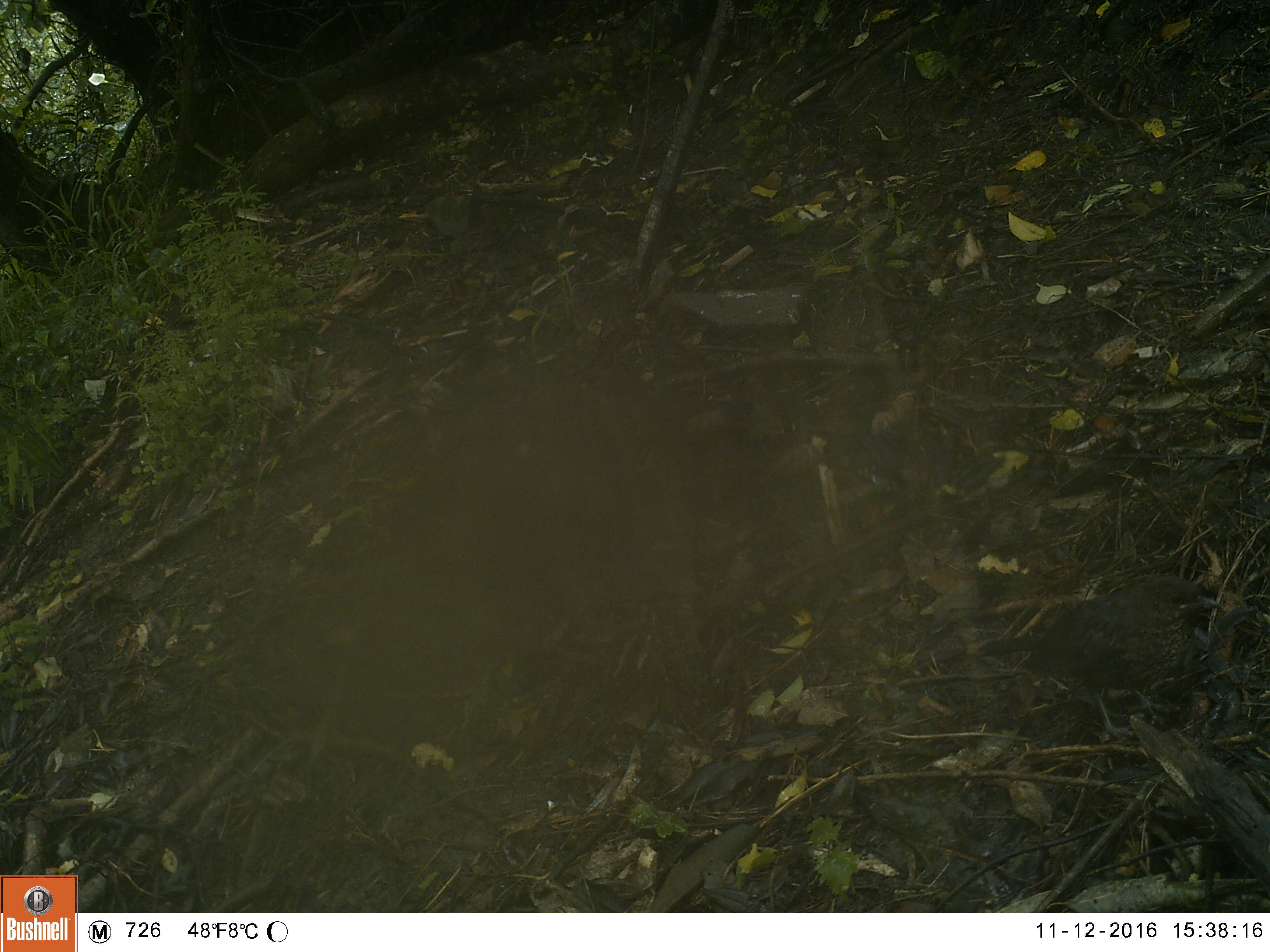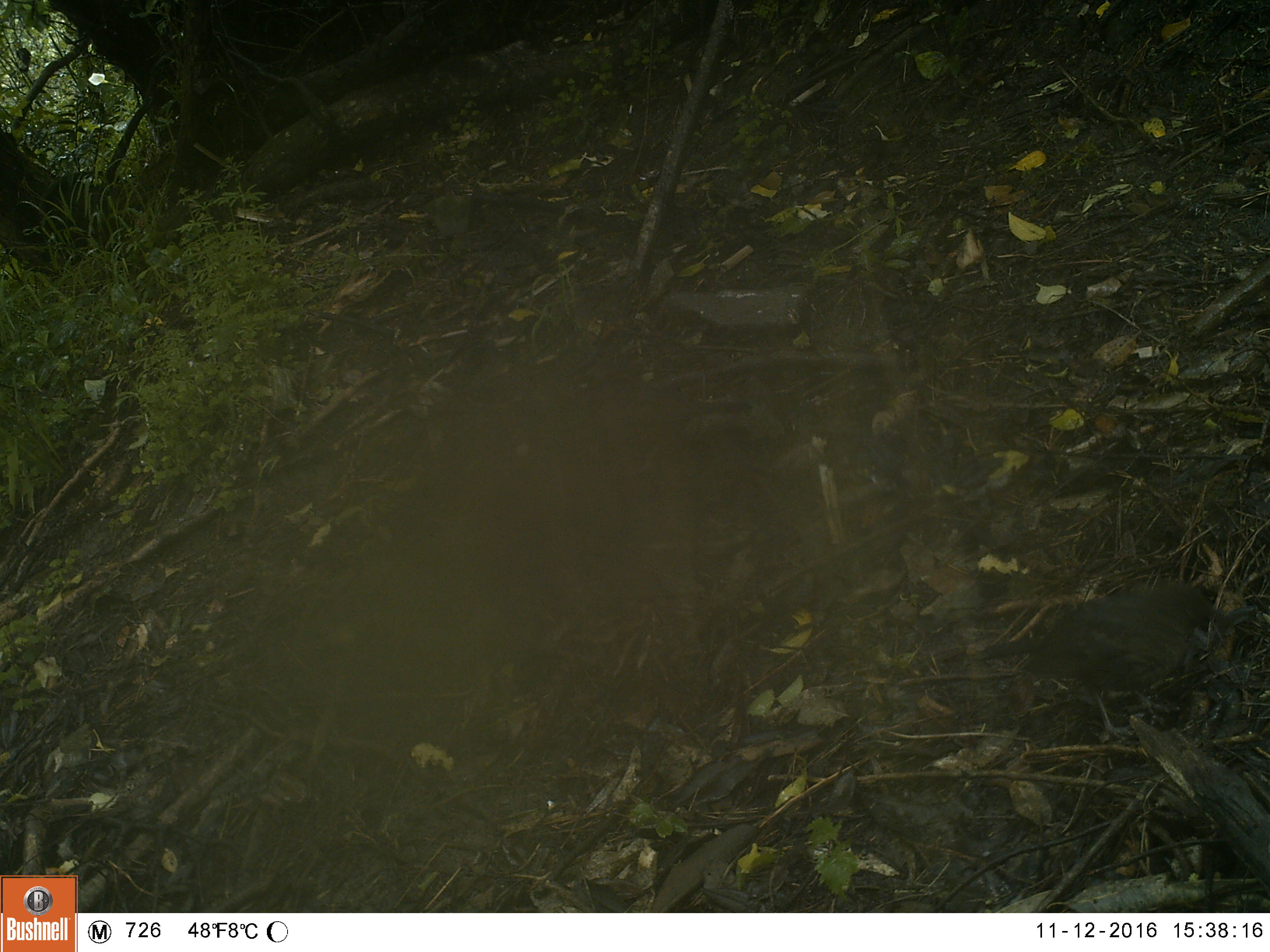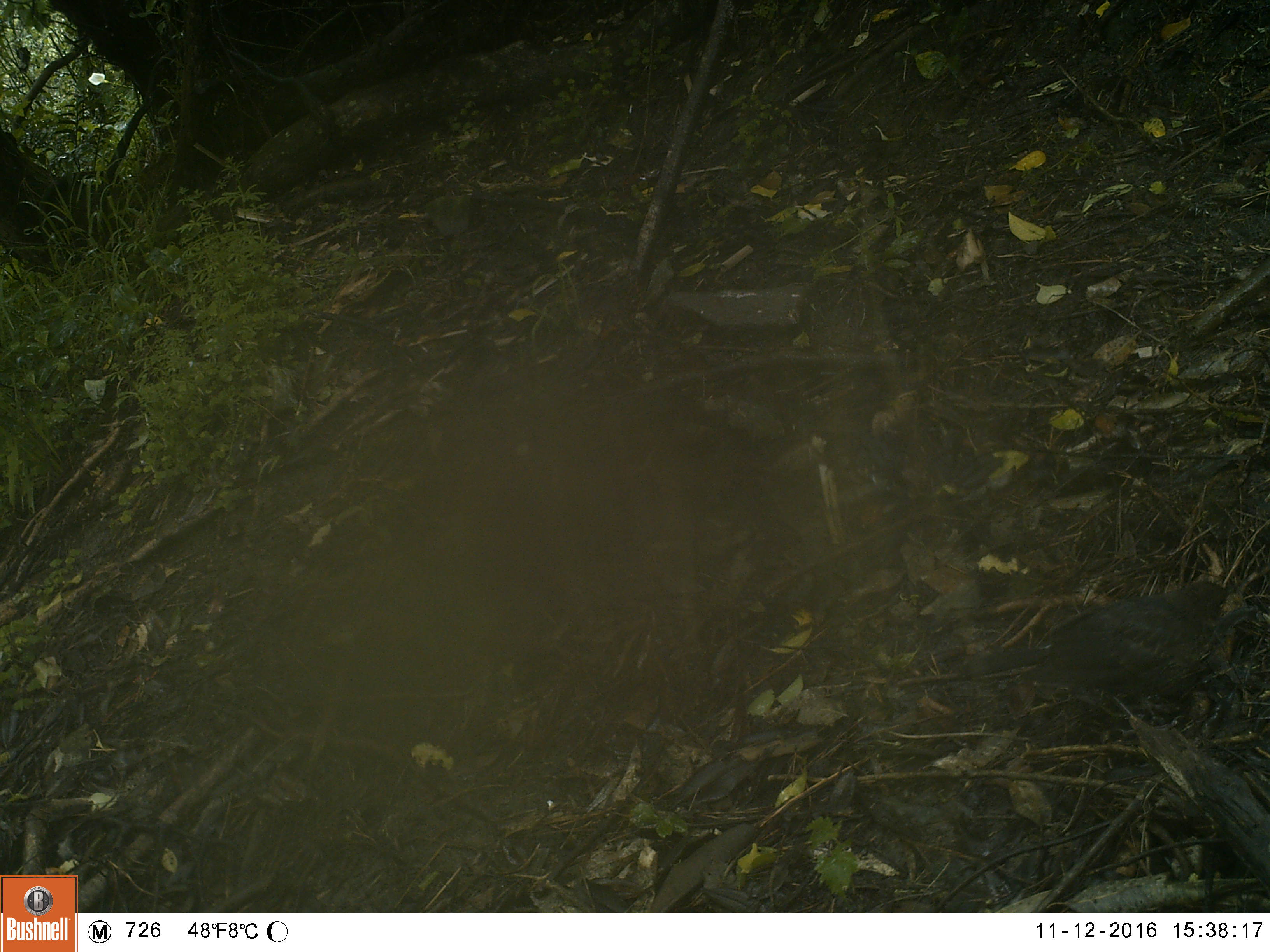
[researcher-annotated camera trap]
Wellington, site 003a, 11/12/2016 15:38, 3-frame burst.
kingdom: Animalia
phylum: Chordata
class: Aves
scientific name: Aves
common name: bird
Bird (Aves).